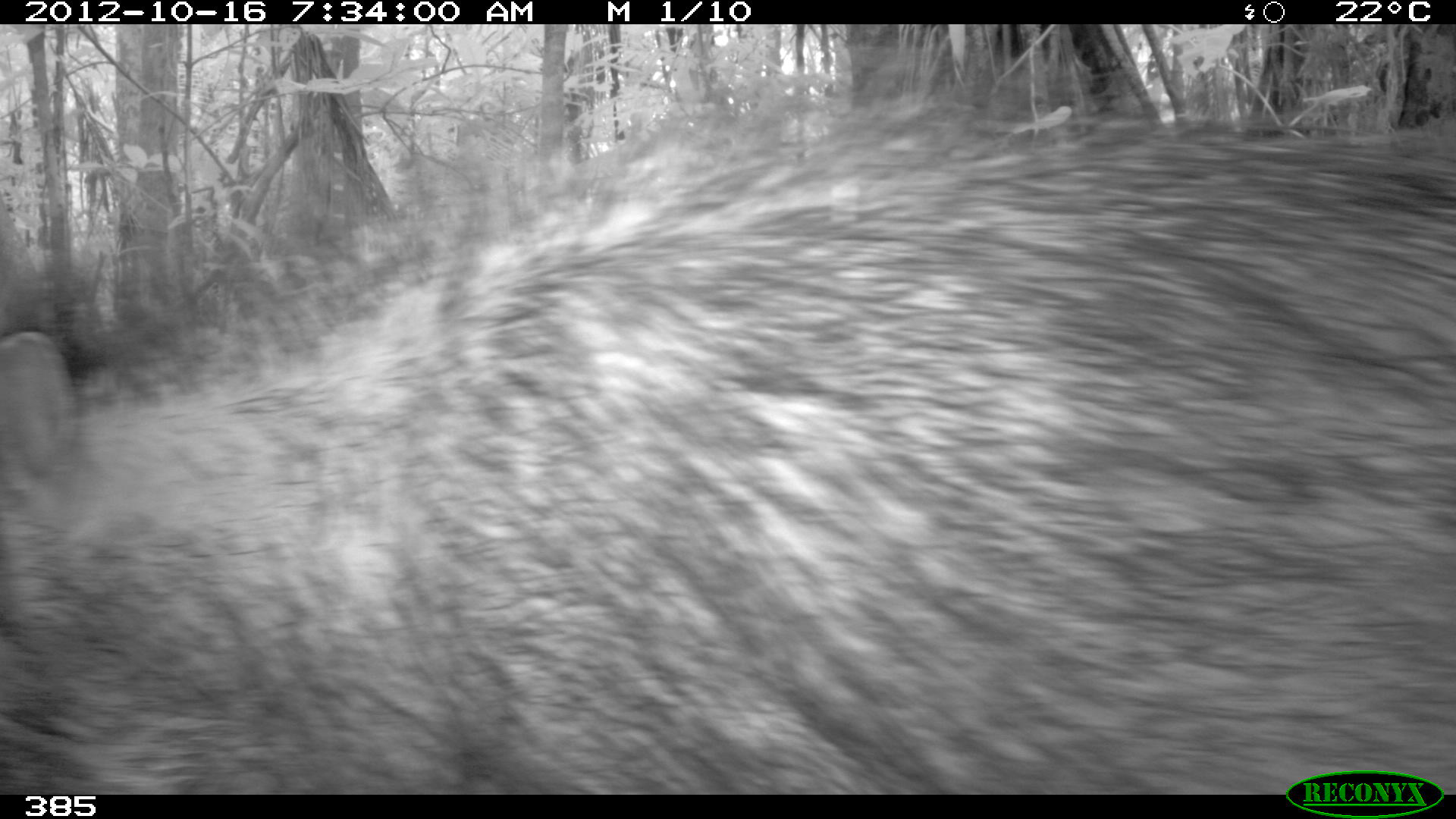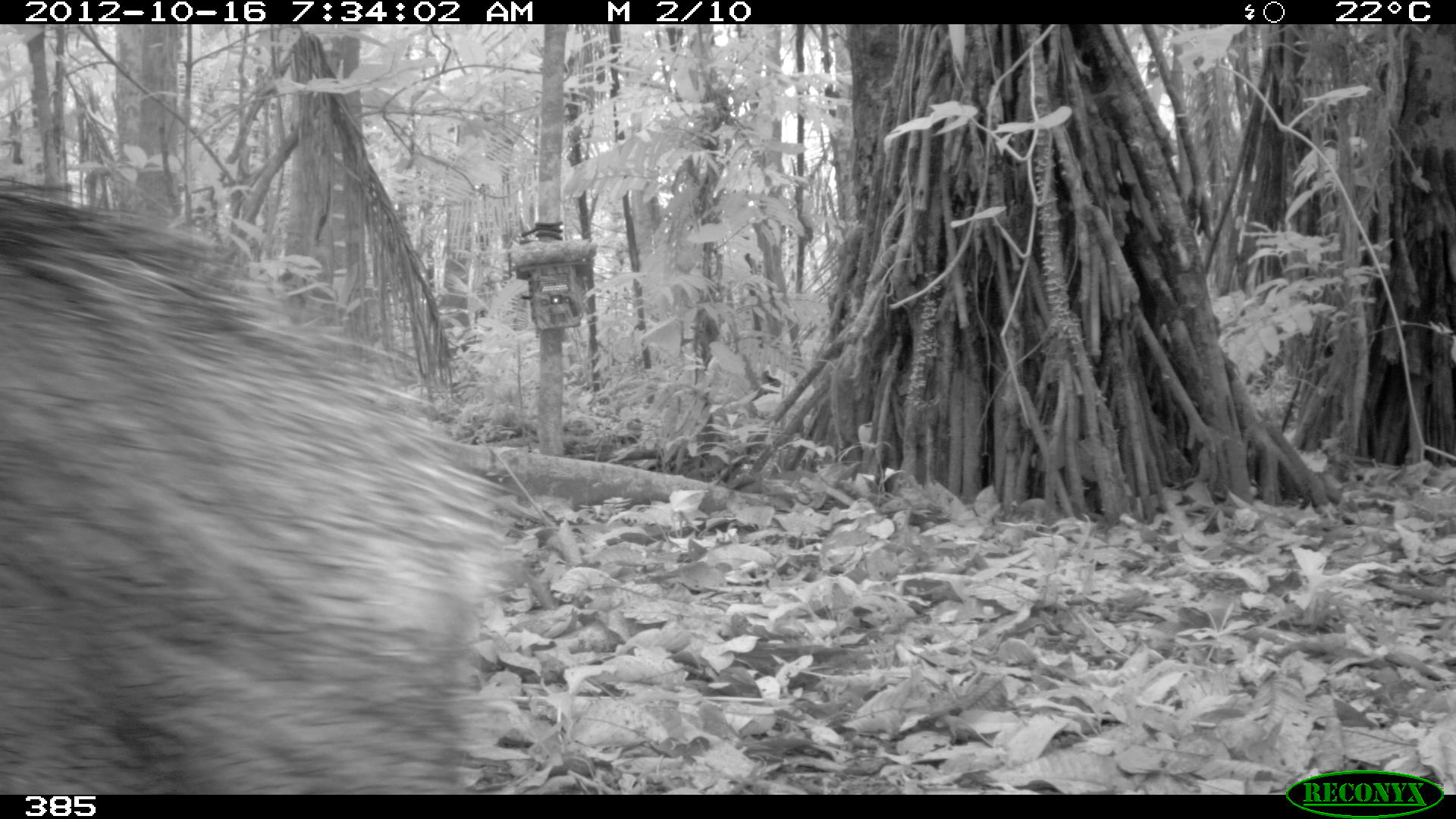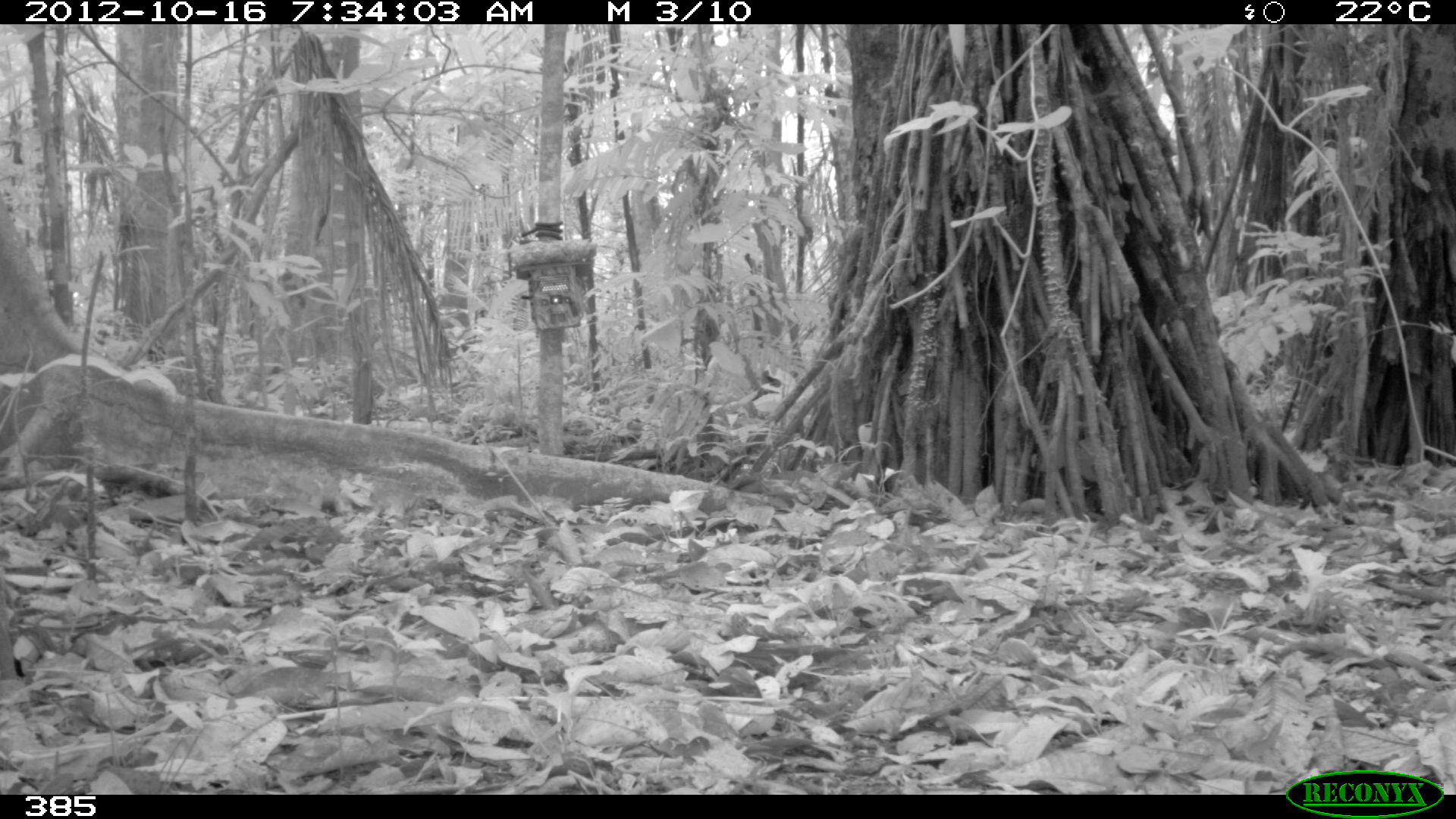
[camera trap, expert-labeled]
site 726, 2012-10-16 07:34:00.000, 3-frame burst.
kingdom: Animalia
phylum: Chordata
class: Mammalia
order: Artiodactyla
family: Tayassuidae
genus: Tayassu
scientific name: Tayassu pecari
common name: white-lipped peccary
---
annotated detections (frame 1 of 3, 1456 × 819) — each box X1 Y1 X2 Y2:
tayassu pecari: 0 86 1456 794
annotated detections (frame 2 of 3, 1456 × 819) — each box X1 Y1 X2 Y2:
tayassu pecari: 0 182 517 795